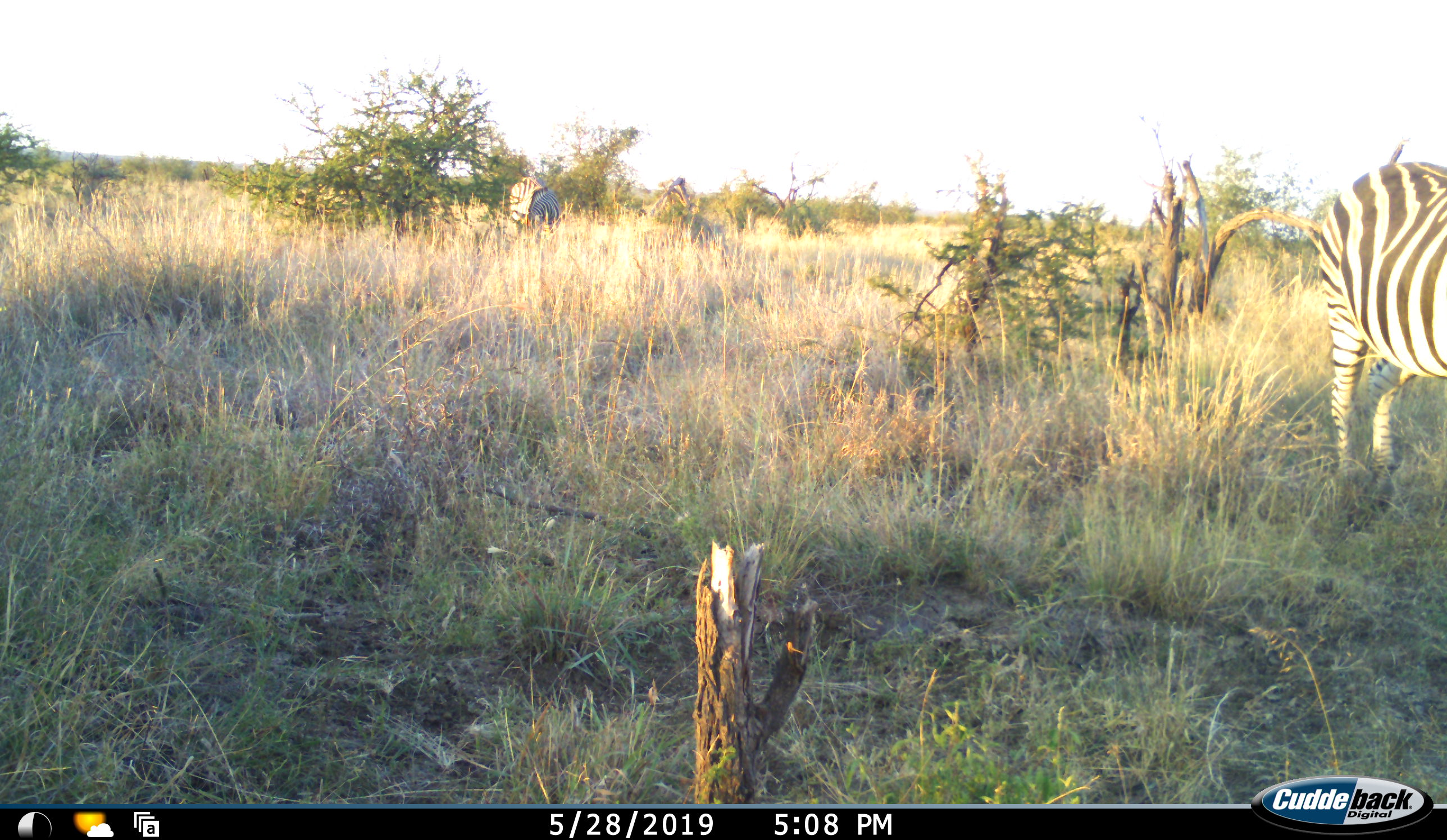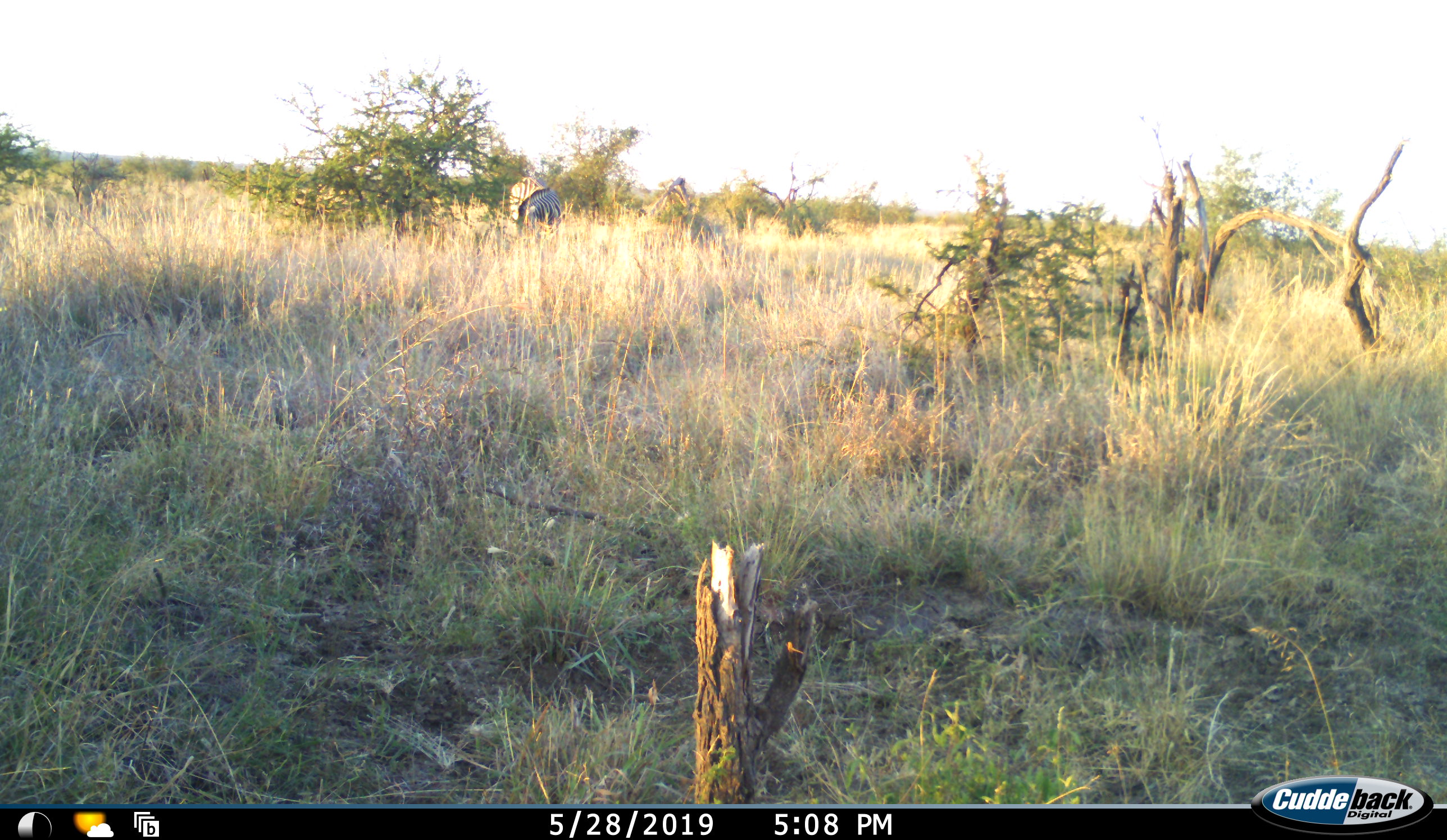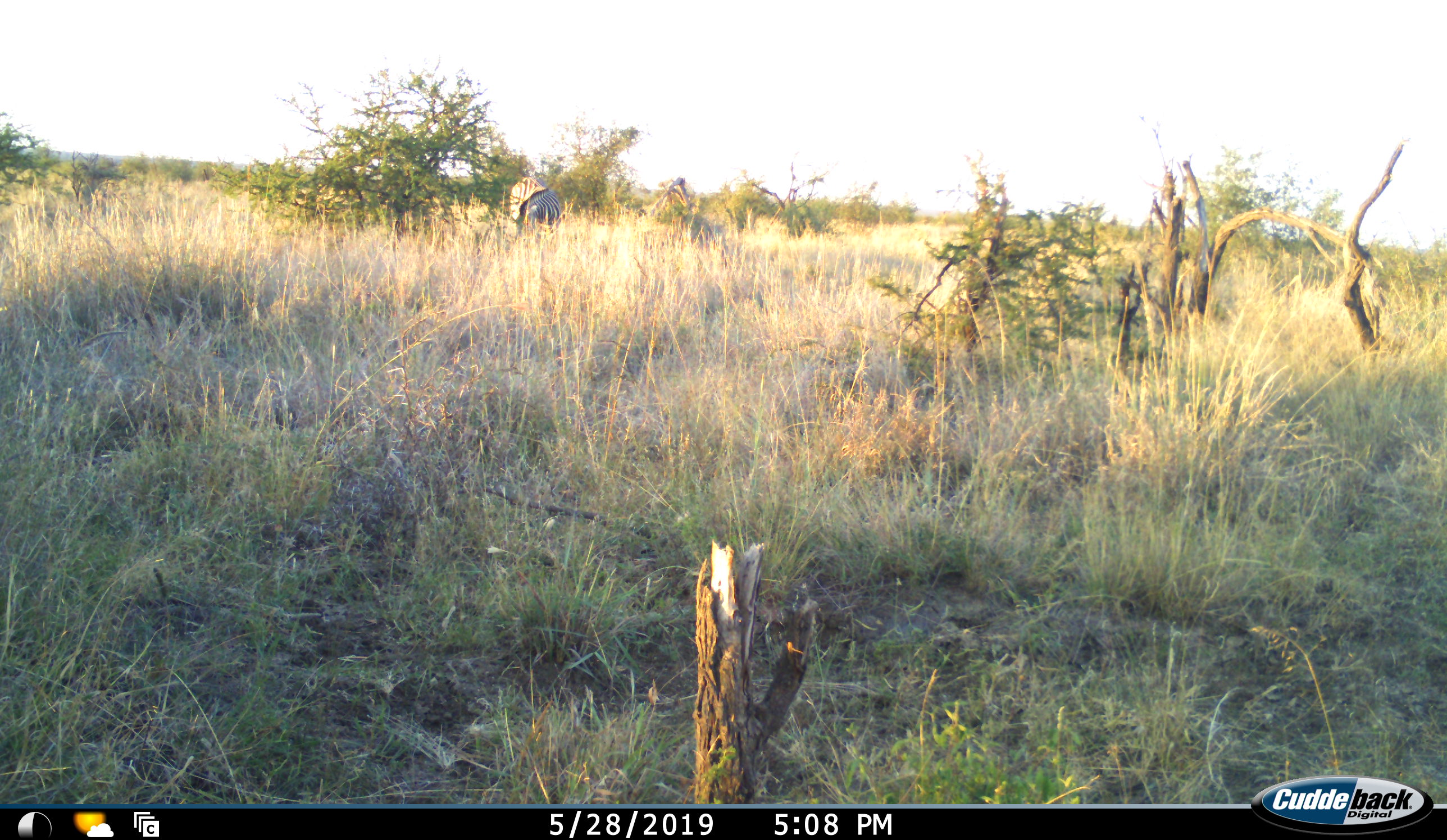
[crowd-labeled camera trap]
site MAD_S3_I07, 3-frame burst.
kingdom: Animalia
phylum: Chordata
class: Mammalia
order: Perissodactyla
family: Equidae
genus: Equus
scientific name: Equus quagga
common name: plains zebra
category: zebraplains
Zebraplains (plains zebra) (Equus quagga), count 2. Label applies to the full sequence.